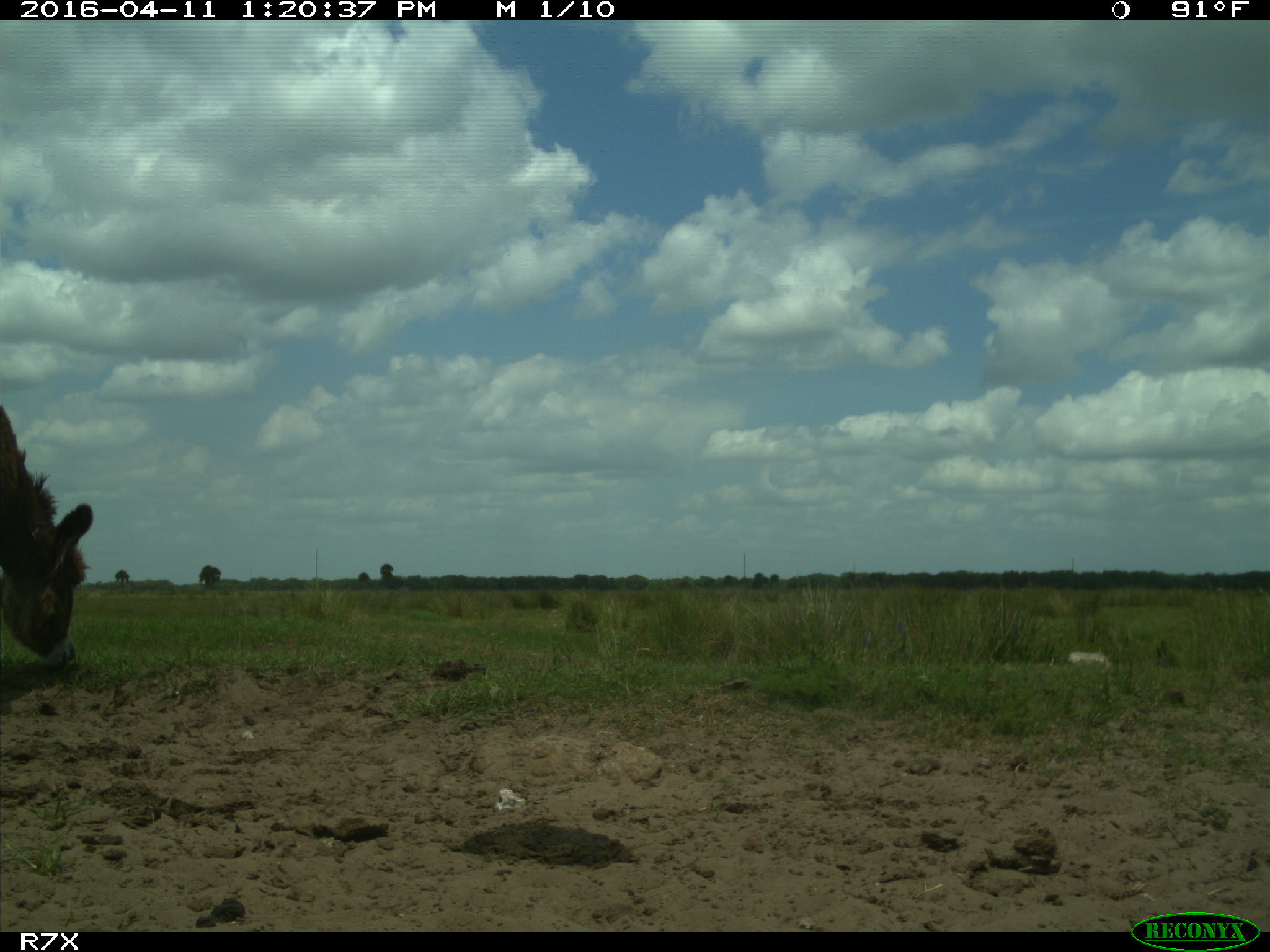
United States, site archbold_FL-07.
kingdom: Animalia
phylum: Chordata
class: Mammalia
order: Artiodactyla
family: Bovidae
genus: Bos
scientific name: Bos taurus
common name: domestic cow